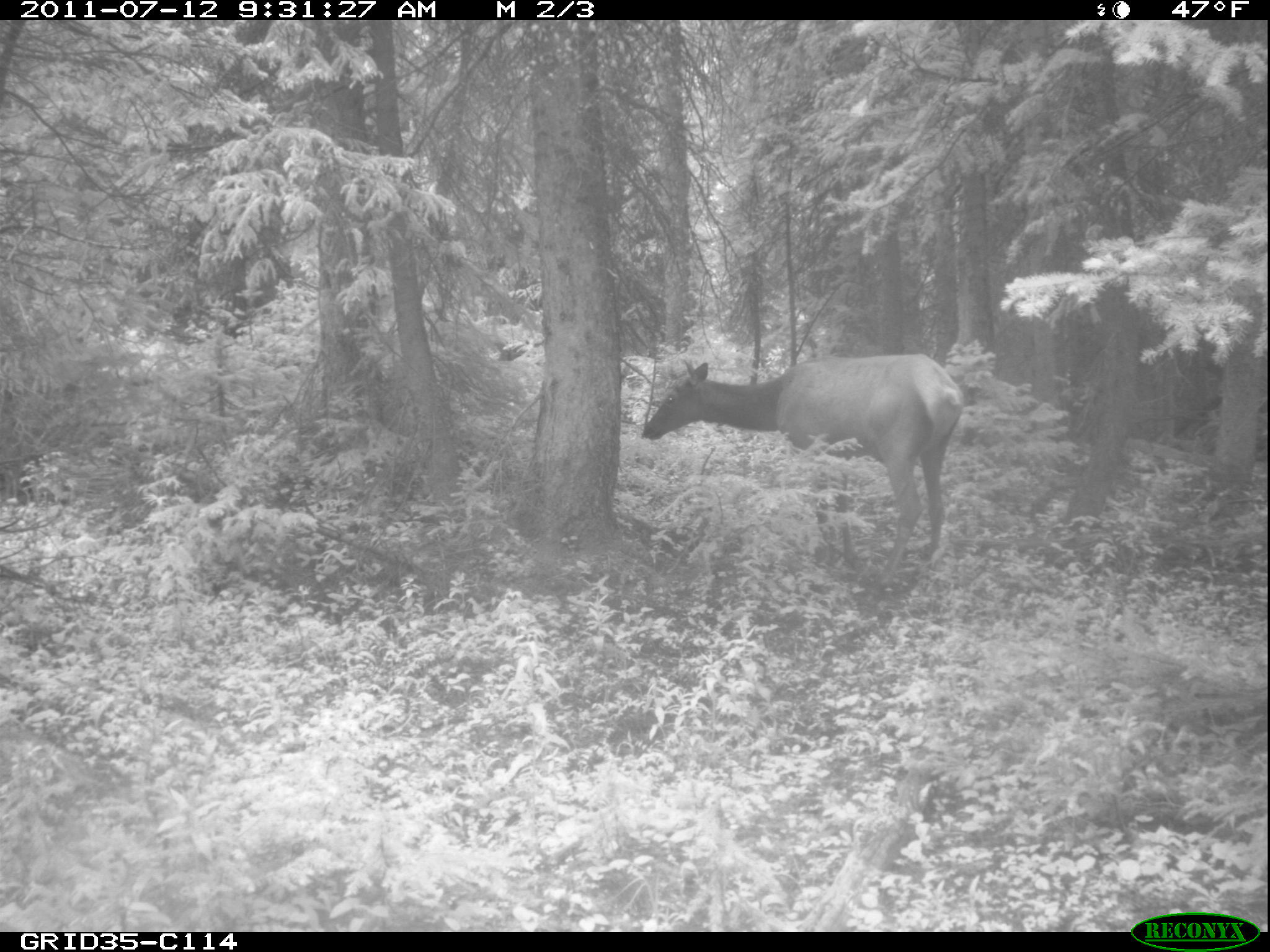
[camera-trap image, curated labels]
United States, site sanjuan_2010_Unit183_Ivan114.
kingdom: Animalia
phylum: Chordata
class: Mammalia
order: Artiodactyla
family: Cervidae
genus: Cervus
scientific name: Cervus elaphus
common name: red deer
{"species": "Cervus elaphus (red deer)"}